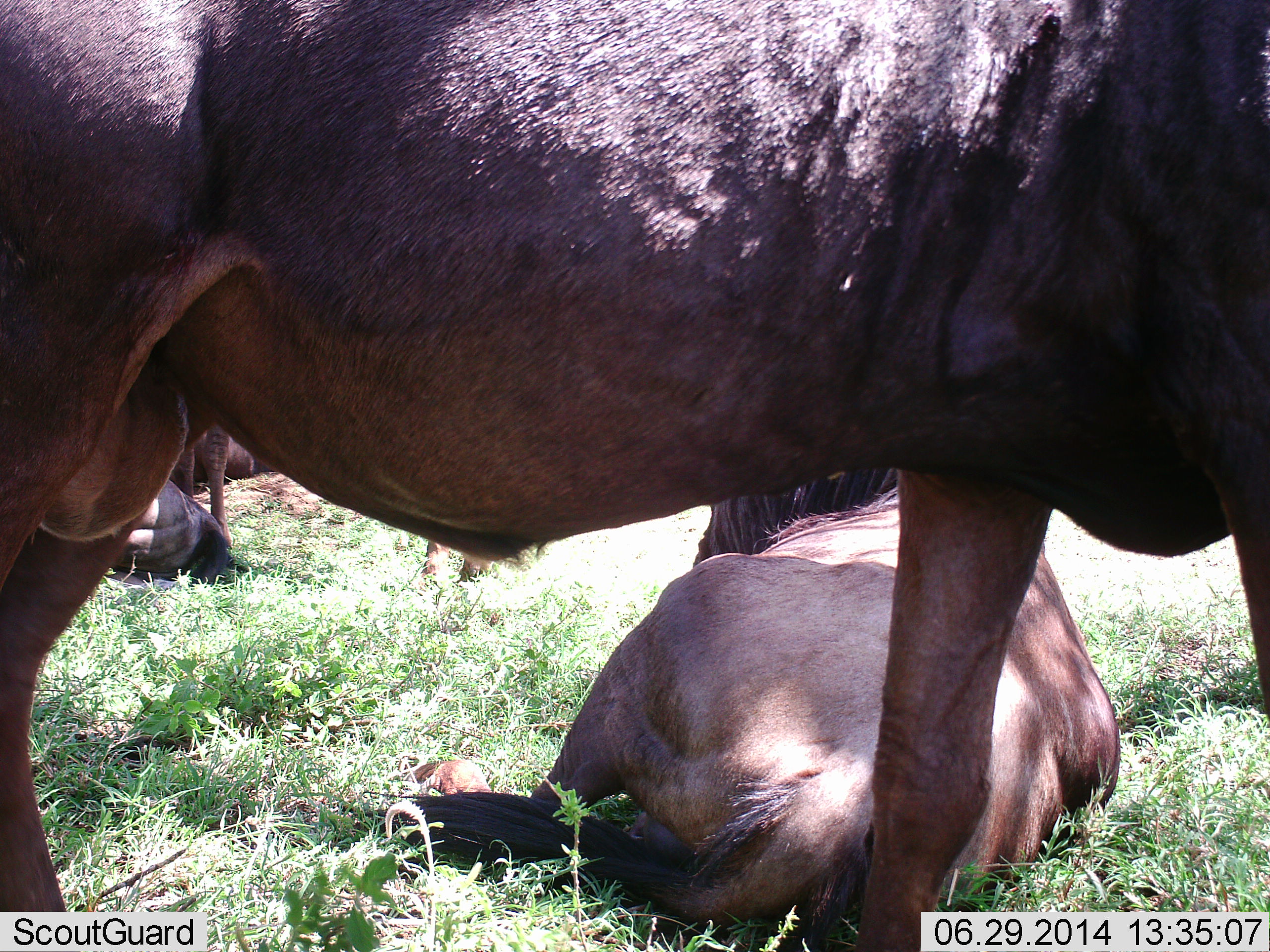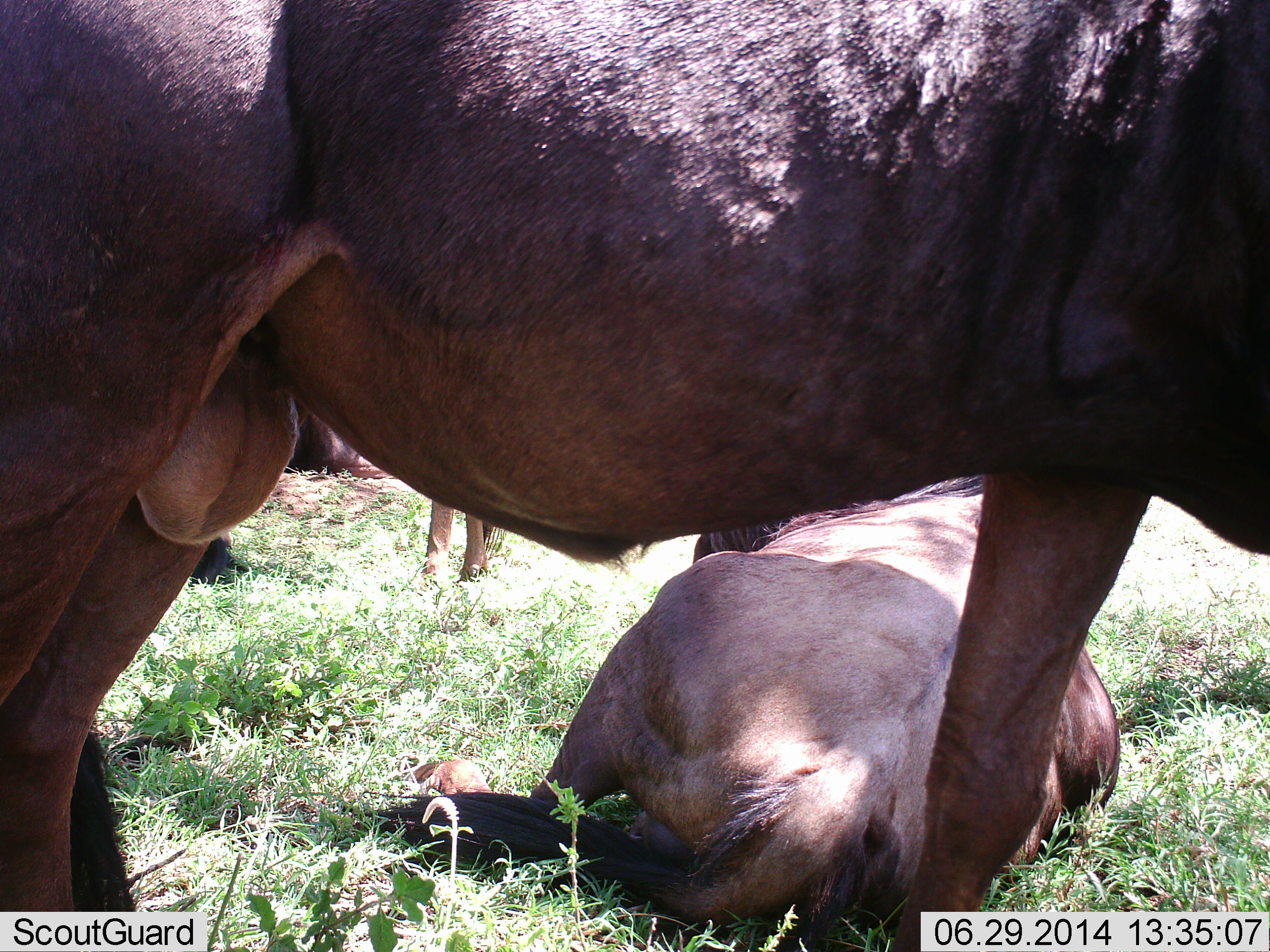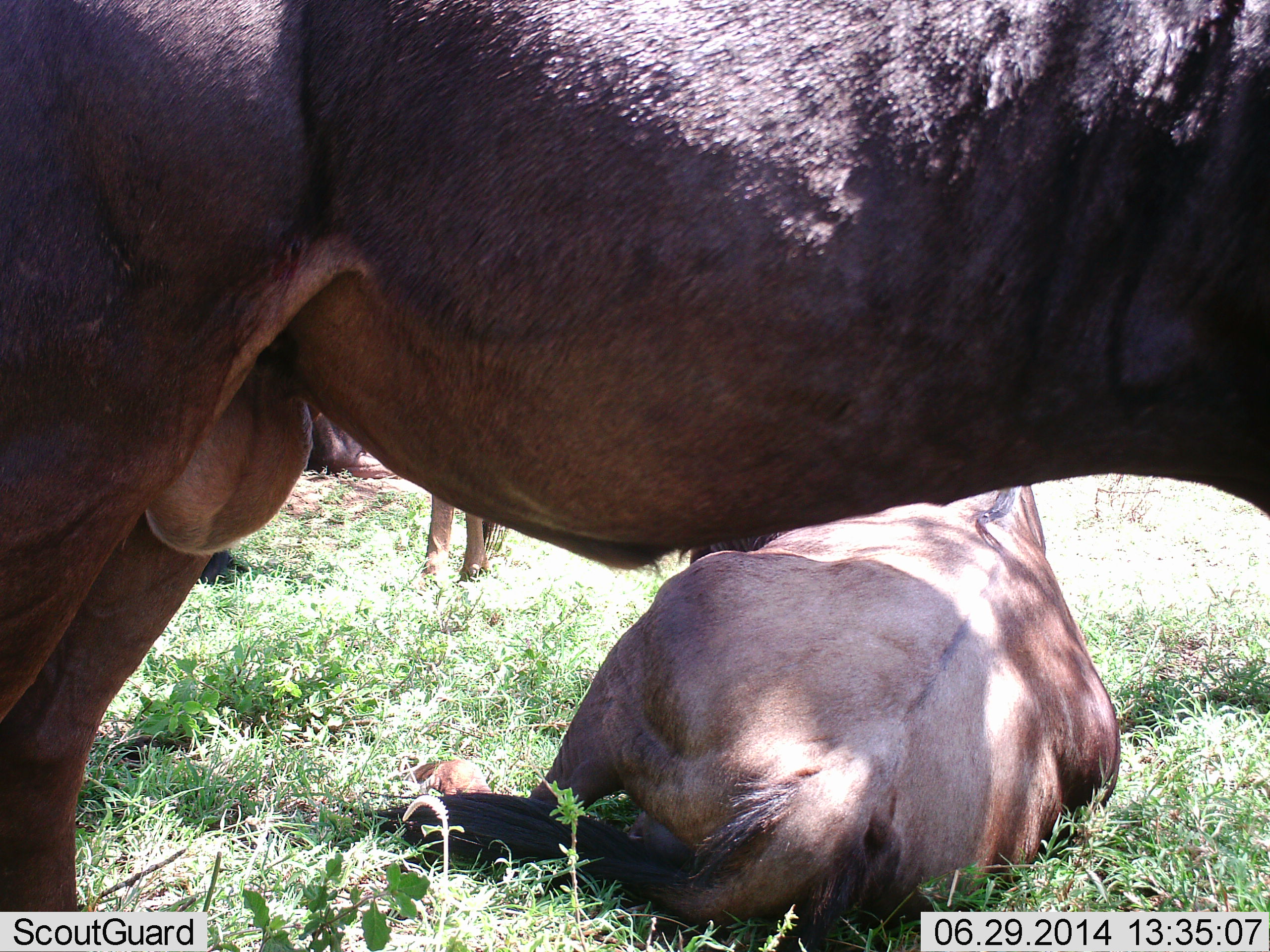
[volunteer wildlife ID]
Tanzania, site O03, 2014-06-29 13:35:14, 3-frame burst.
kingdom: Animalia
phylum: Chordata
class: Mammalia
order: Artiodactyla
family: Bovidae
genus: Connochaetes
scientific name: Connochaetes taurinus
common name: blue wildebeest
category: wildebeest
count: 5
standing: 80%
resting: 100%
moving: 20%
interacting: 0%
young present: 0%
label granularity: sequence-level